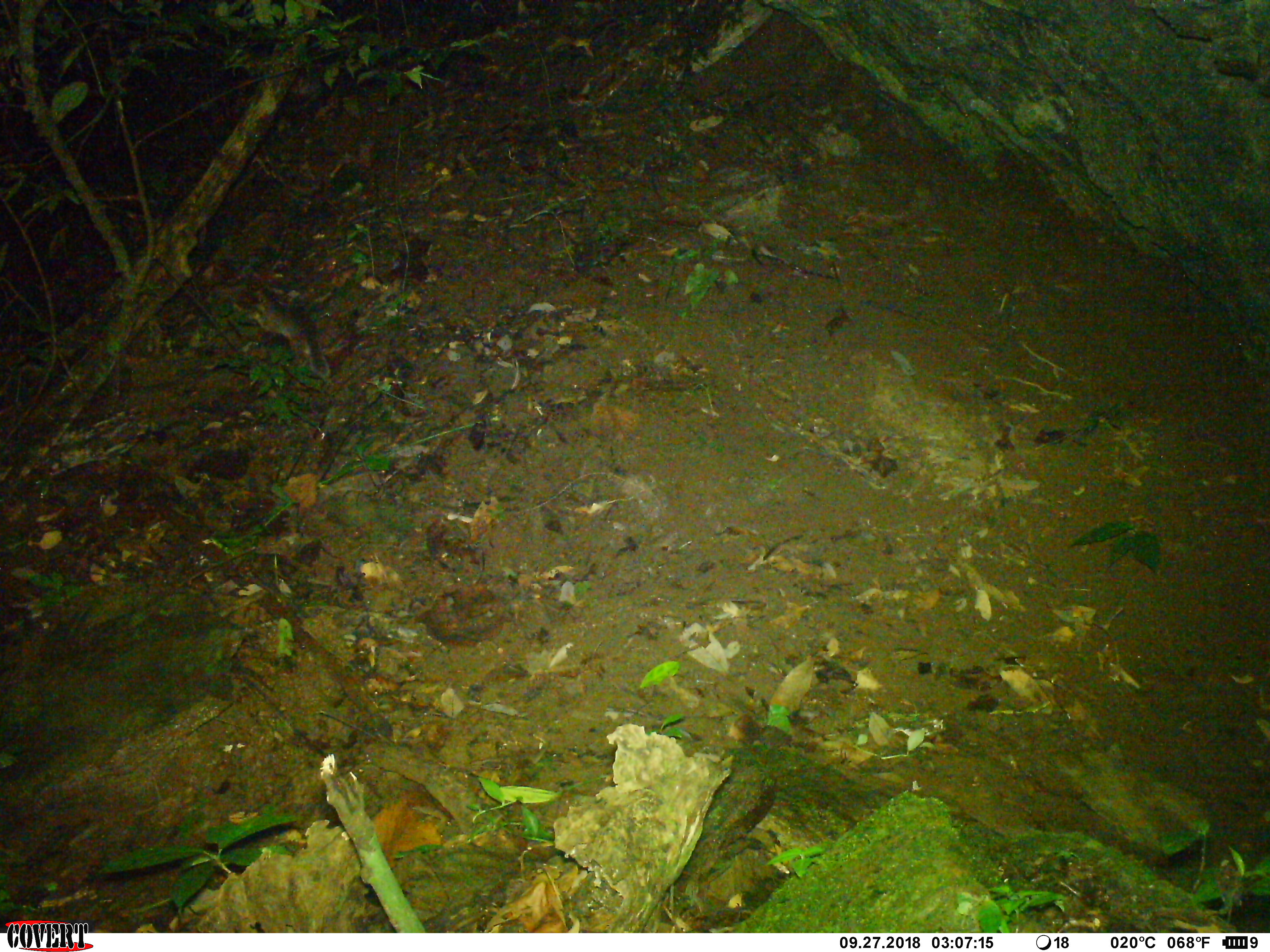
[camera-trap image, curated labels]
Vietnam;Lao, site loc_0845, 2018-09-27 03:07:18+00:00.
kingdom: Animalia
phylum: Chordata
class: Mammalia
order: Carnivora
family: Mustelidae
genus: Melogale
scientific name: Melogale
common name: ferret badger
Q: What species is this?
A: Ferret badger (Melogale).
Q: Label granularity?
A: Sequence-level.